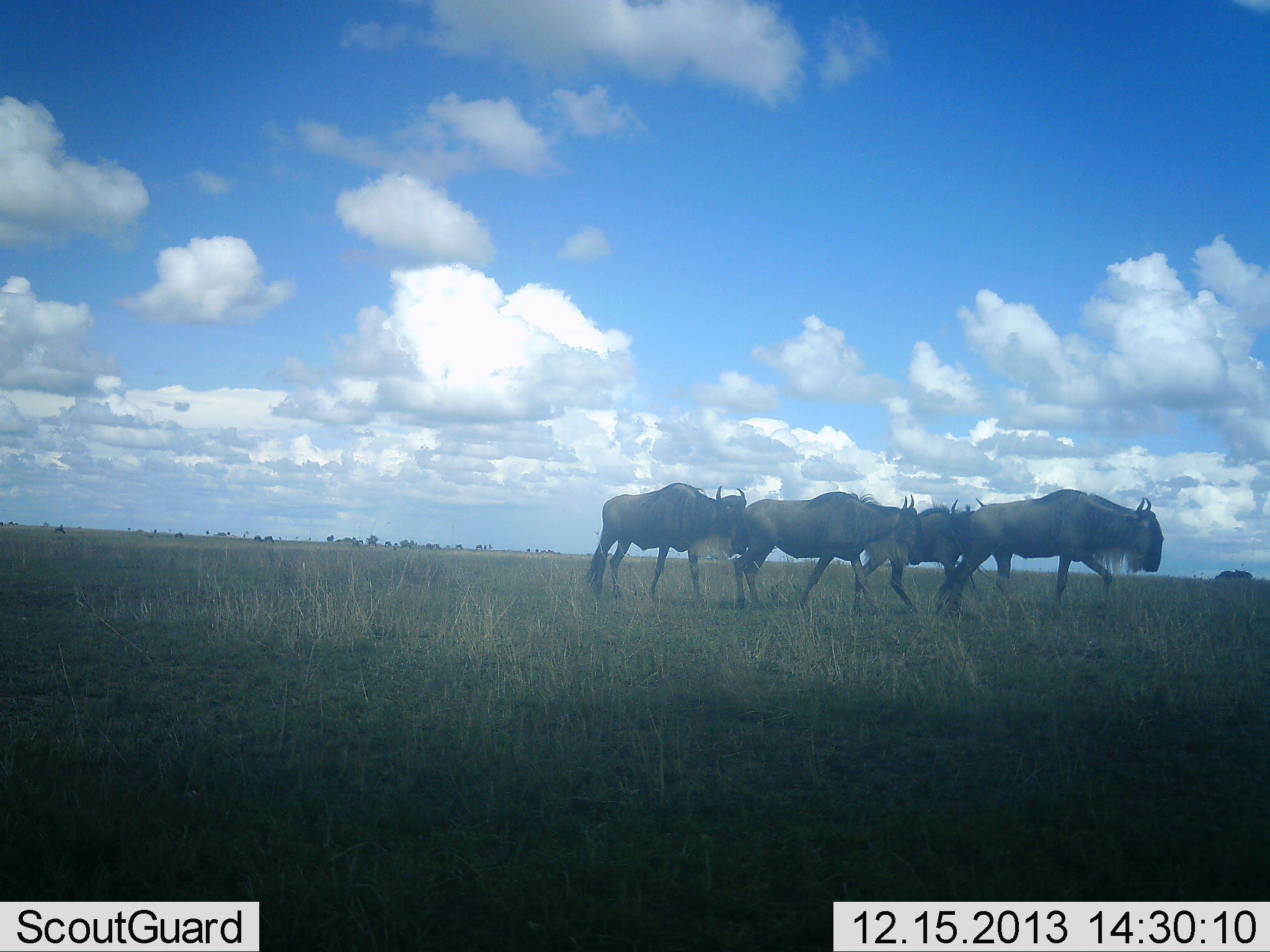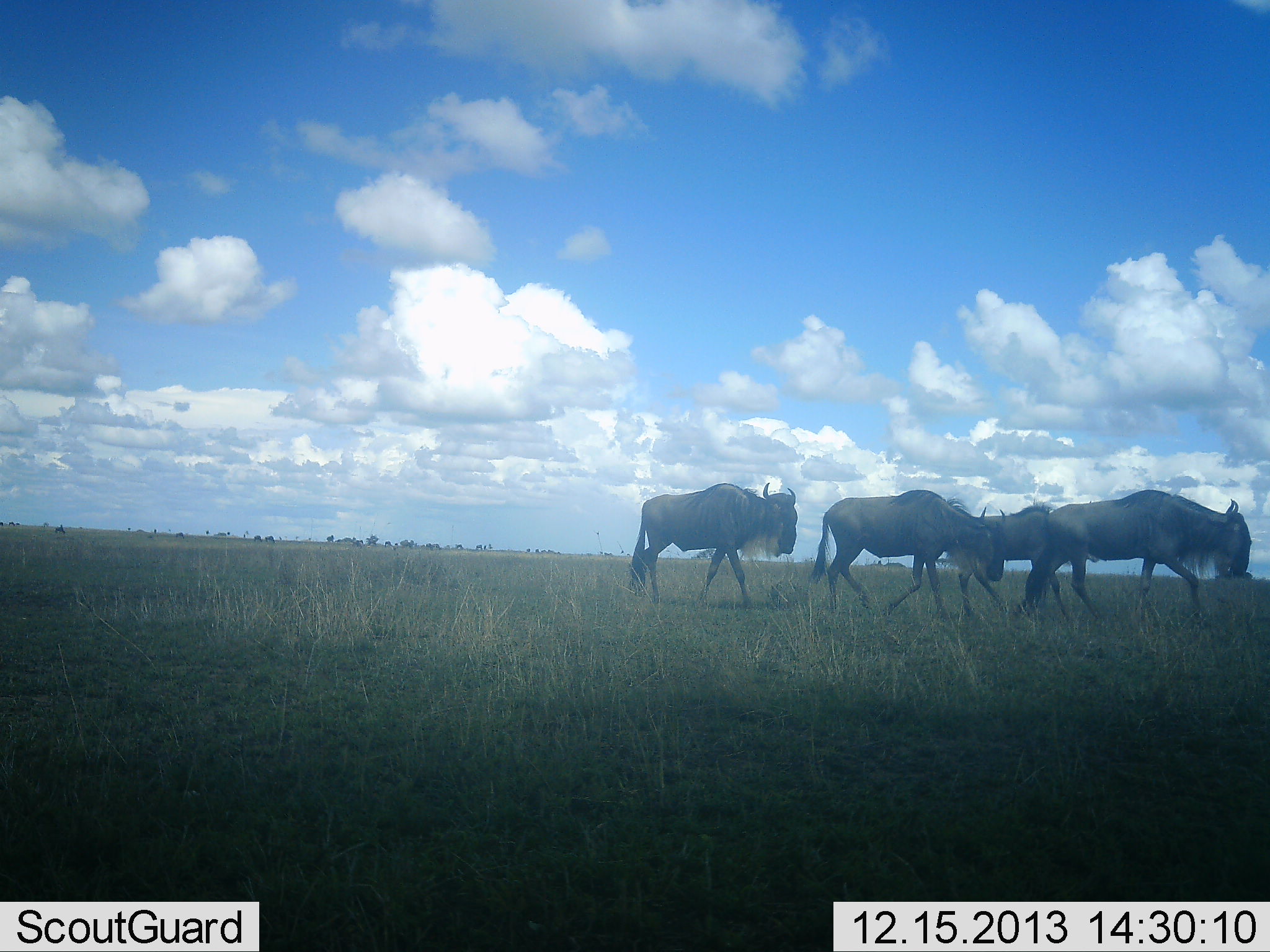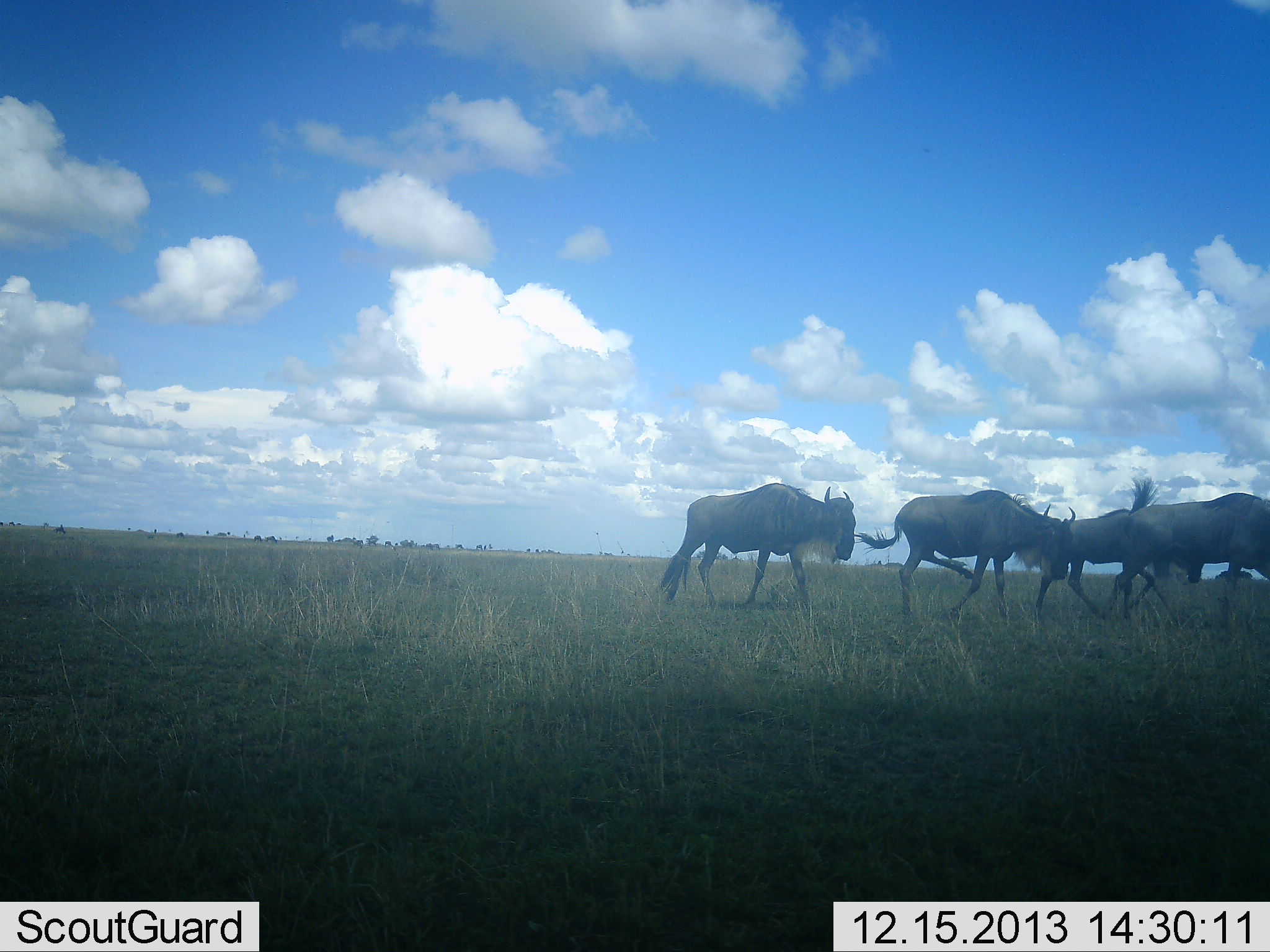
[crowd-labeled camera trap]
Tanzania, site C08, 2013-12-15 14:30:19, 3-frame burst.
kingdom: Animalia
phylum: Chordata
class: Mammalia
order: Artiodactyla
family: Bovidae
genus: Connochaetes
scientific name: Connochaetes taurinus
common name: blue wildebeest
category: wildebeest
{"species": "wildebeest (blue wildebeest) (Connochaetes taurinus)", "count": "4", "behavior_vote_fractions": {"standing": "10%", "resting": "0%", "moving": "100%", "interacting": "0%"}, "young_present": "0%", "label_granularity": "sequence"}